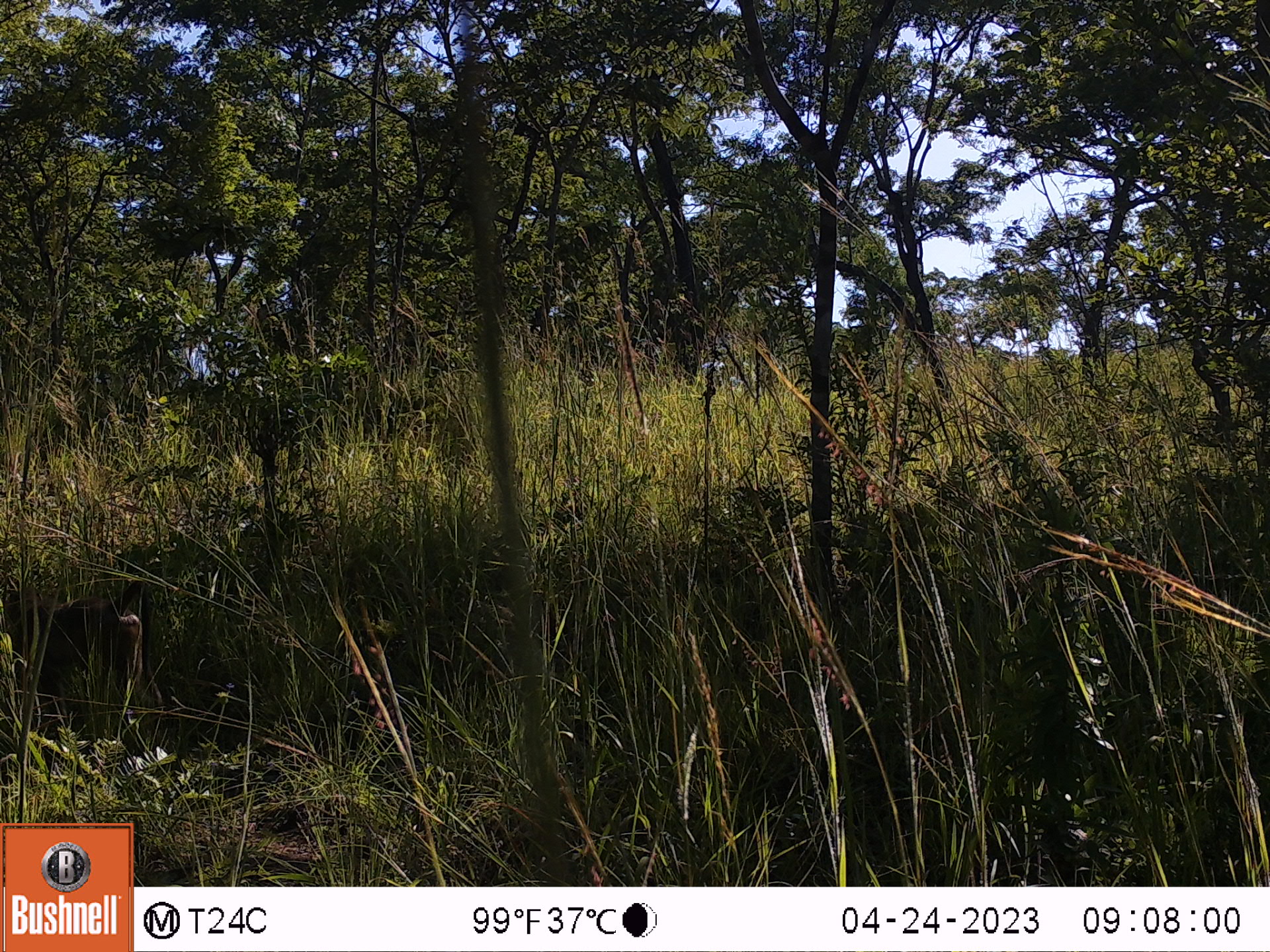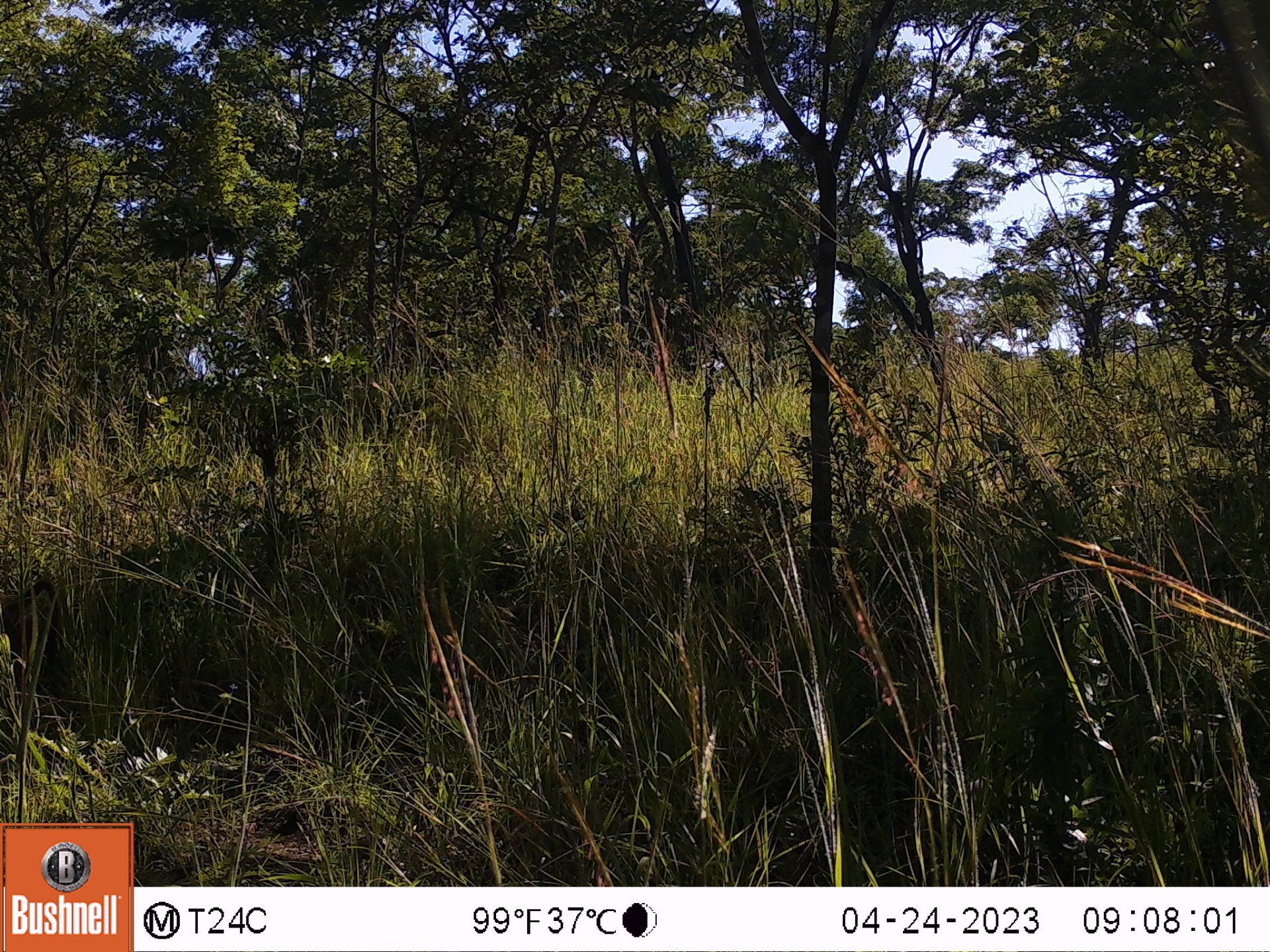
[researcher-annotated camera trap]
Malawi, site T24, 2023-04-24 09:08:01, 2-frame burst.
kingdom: Animalia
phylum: Chordata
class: Mammalia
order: Primates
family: Cercopithecidae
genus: Papio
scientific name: Papio cynocephalus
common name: yellow baboon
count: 1